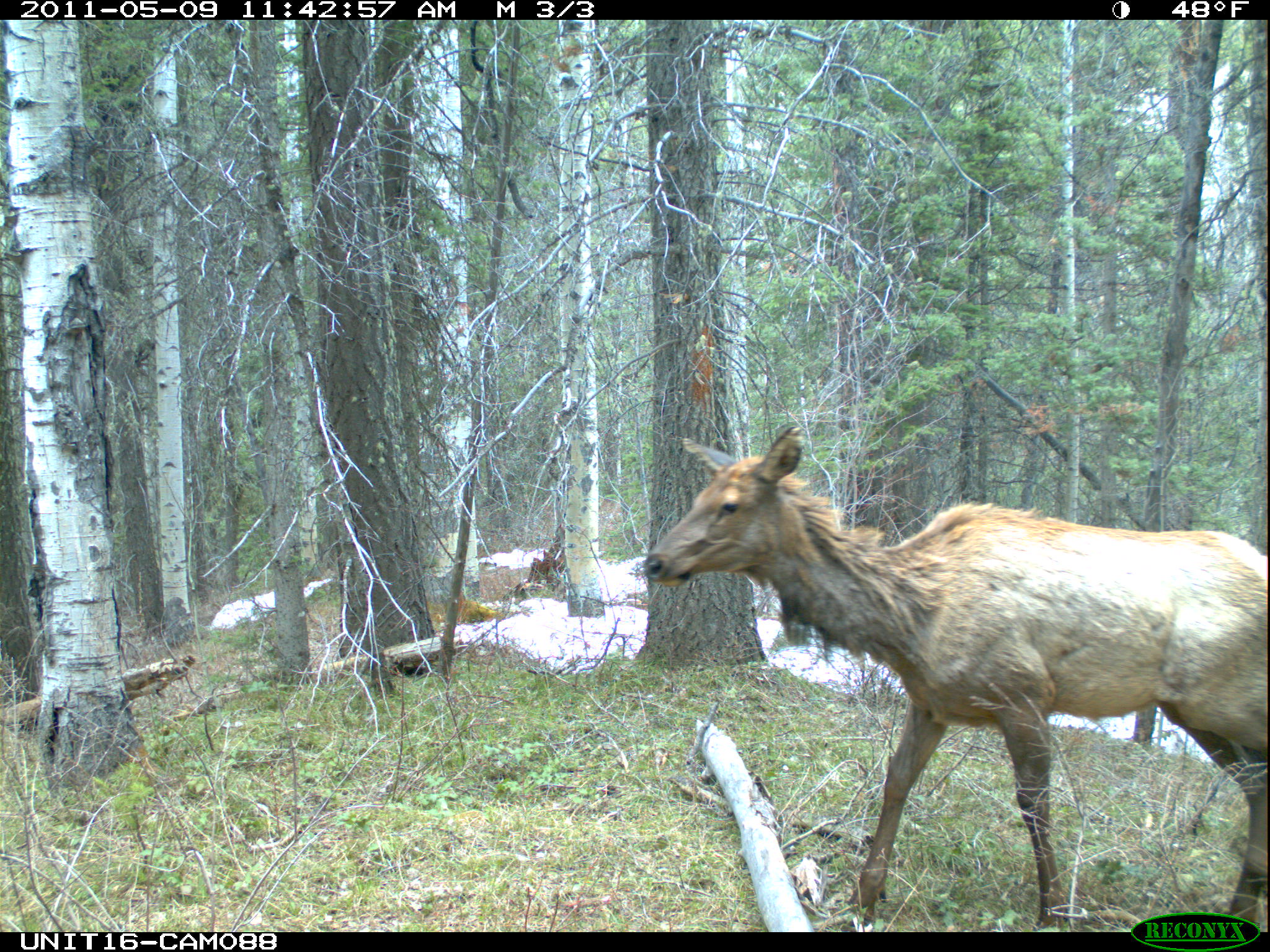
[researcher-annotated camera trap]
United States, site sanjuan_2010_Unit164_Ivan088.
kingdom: Animalia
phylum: Chordata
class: Mammalia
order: Artiodactyla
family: Cervidae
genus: Cervus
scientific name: Cervus elaphus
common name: red deer